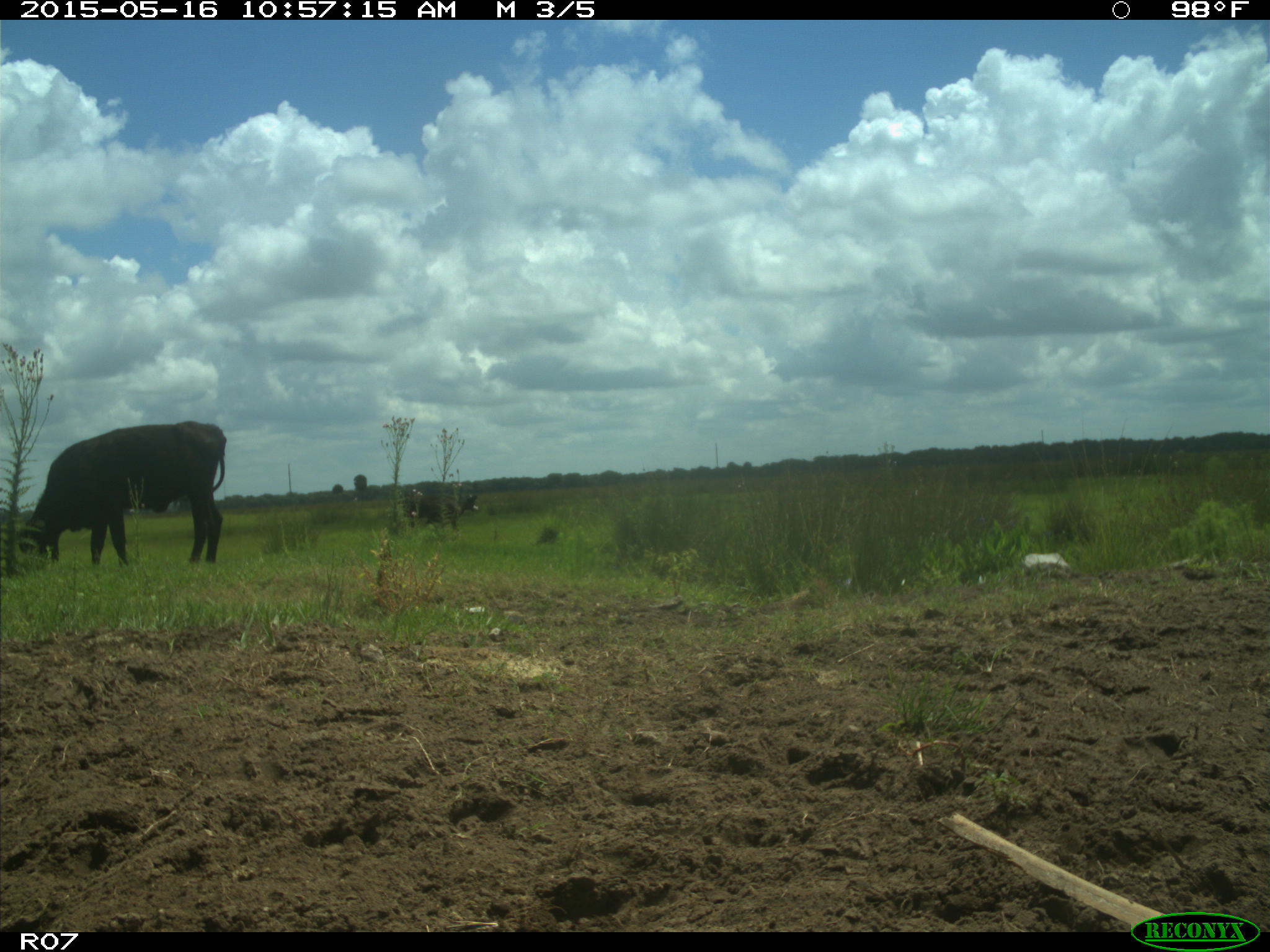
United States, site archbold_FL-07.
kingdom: Animalia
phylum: Chordata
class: Mammalia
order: Artiodactyla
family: Bovidae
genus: Bos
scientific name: Bos taurus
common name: domestic cow